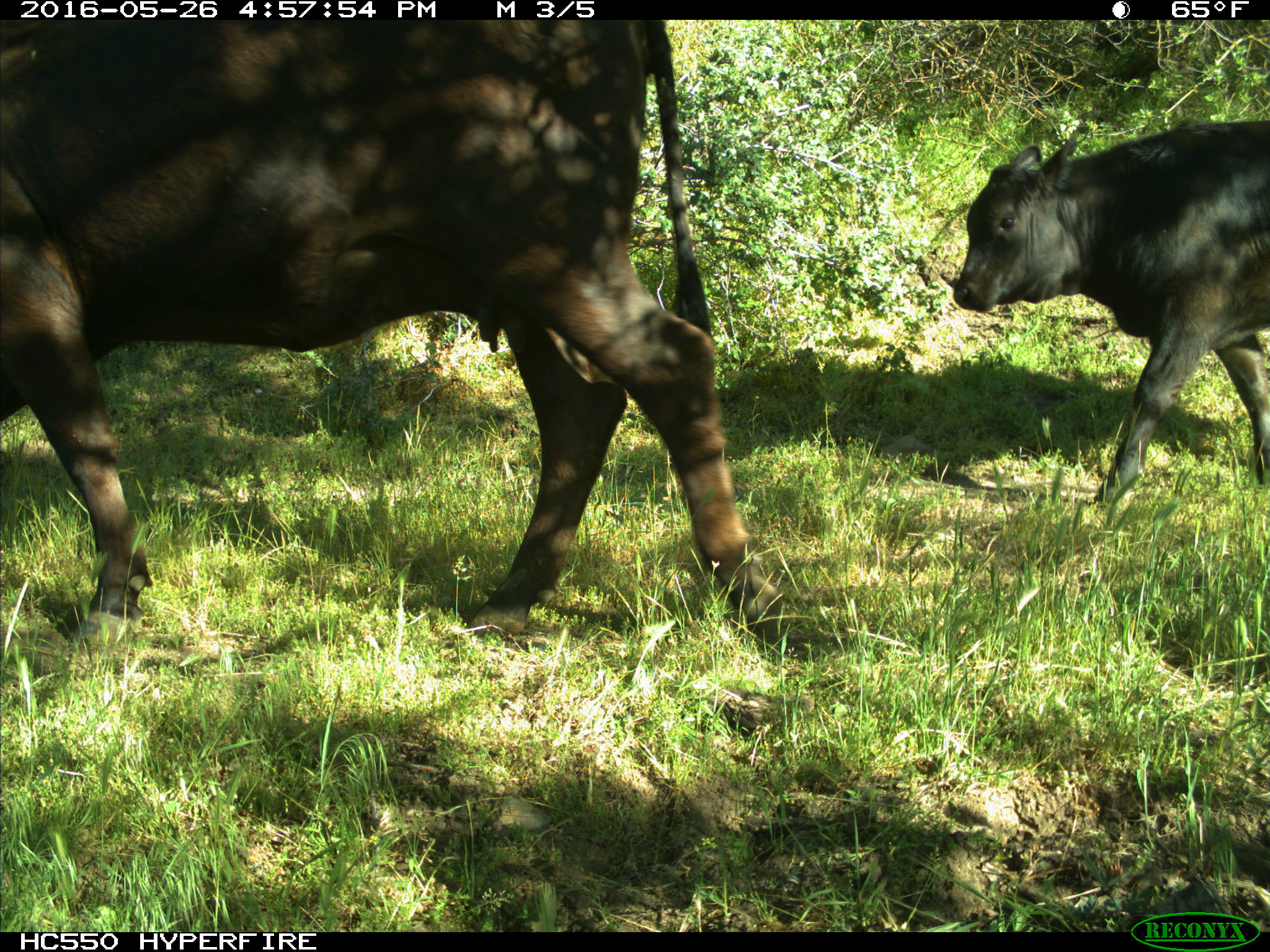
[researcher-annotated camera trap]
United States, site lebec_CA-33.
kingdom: Animalia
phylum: Chordata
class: Mammalia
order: Artiodactyla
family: Bovidae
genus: Bos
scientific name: Bos taurus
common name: domestic cow